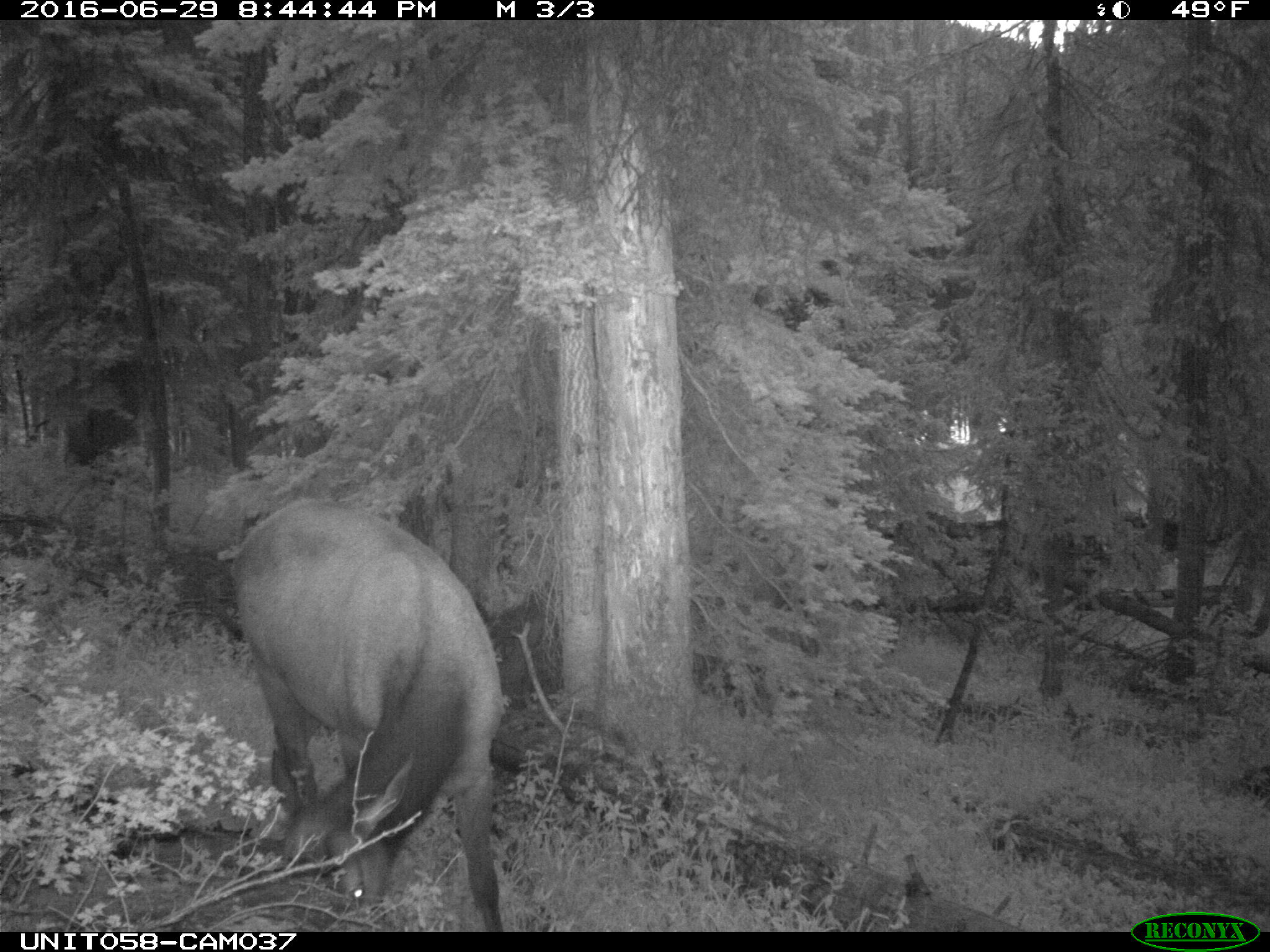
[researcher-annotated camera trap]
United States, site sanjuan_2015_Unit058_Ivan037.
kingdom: Animalia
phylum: Chordata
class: Mammalia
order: Artiodactyla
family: Cervidae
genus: Cervus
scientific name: Cervus elaphus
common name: red deer